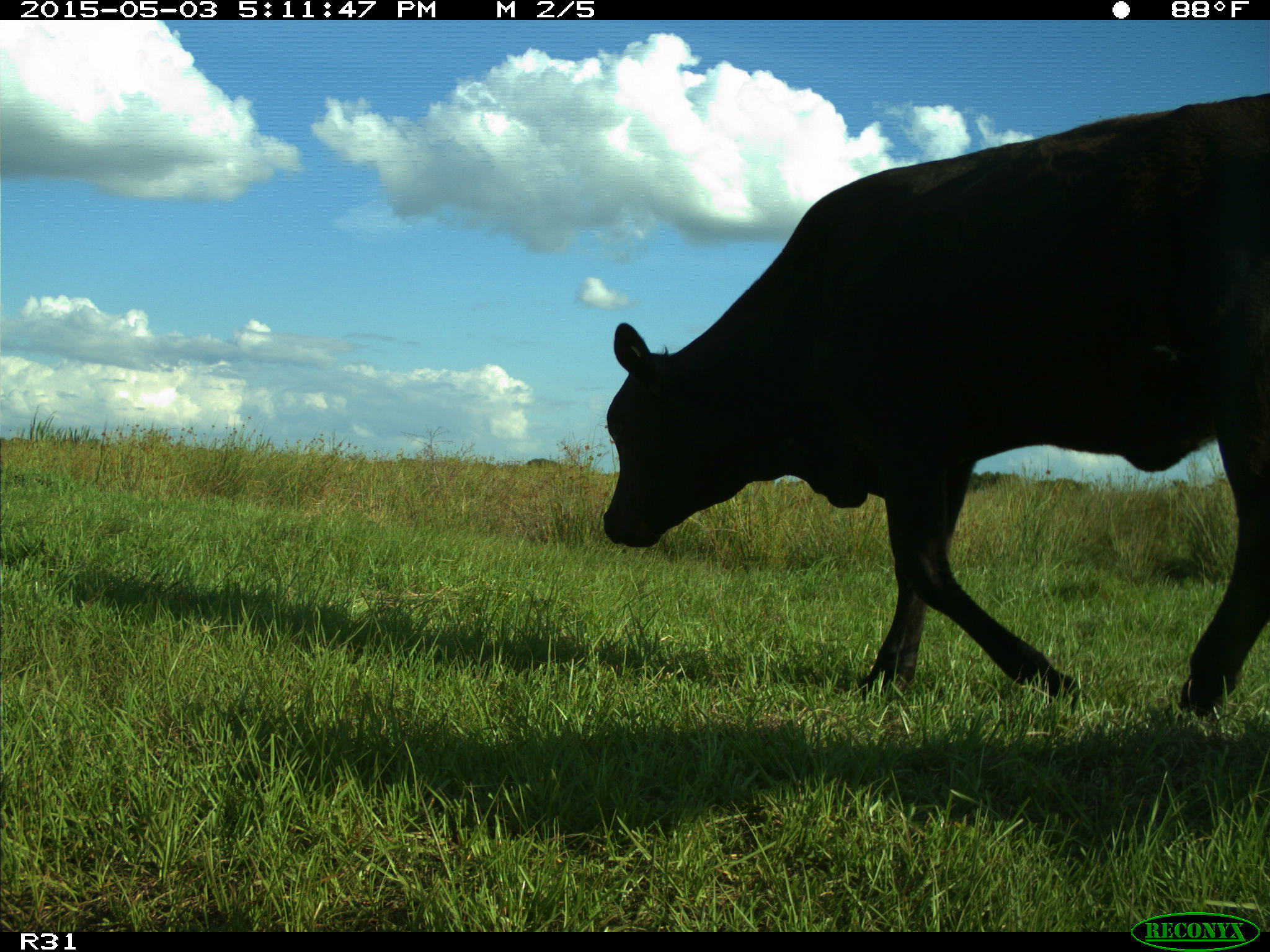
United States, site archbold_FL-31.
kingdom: Animalia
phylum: Chordata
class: Mammalia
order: Artiodactyla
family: Bovidae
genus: Bos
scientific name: Bos taurus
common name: domestic cow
Bos taurus (domestic cow).